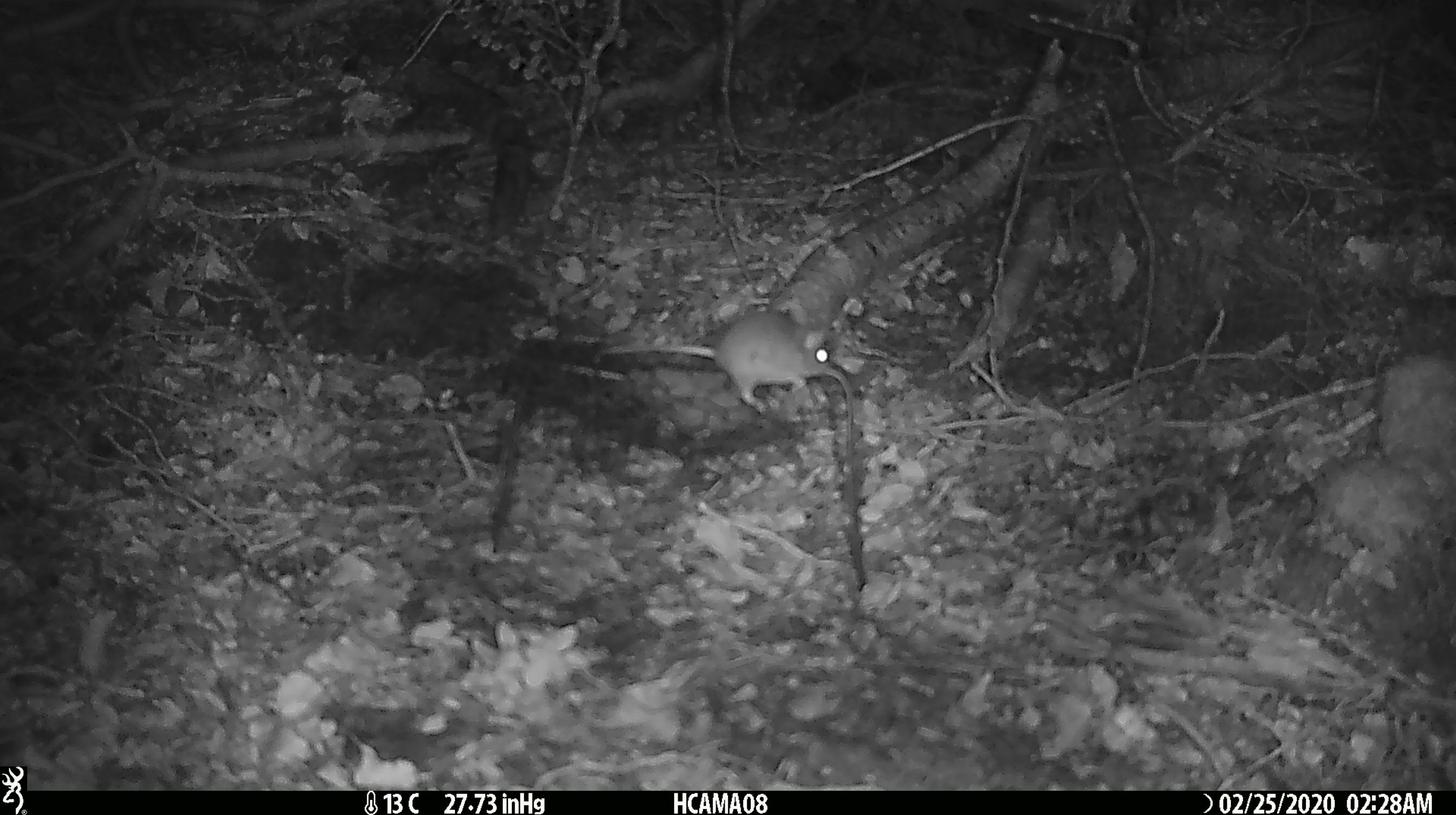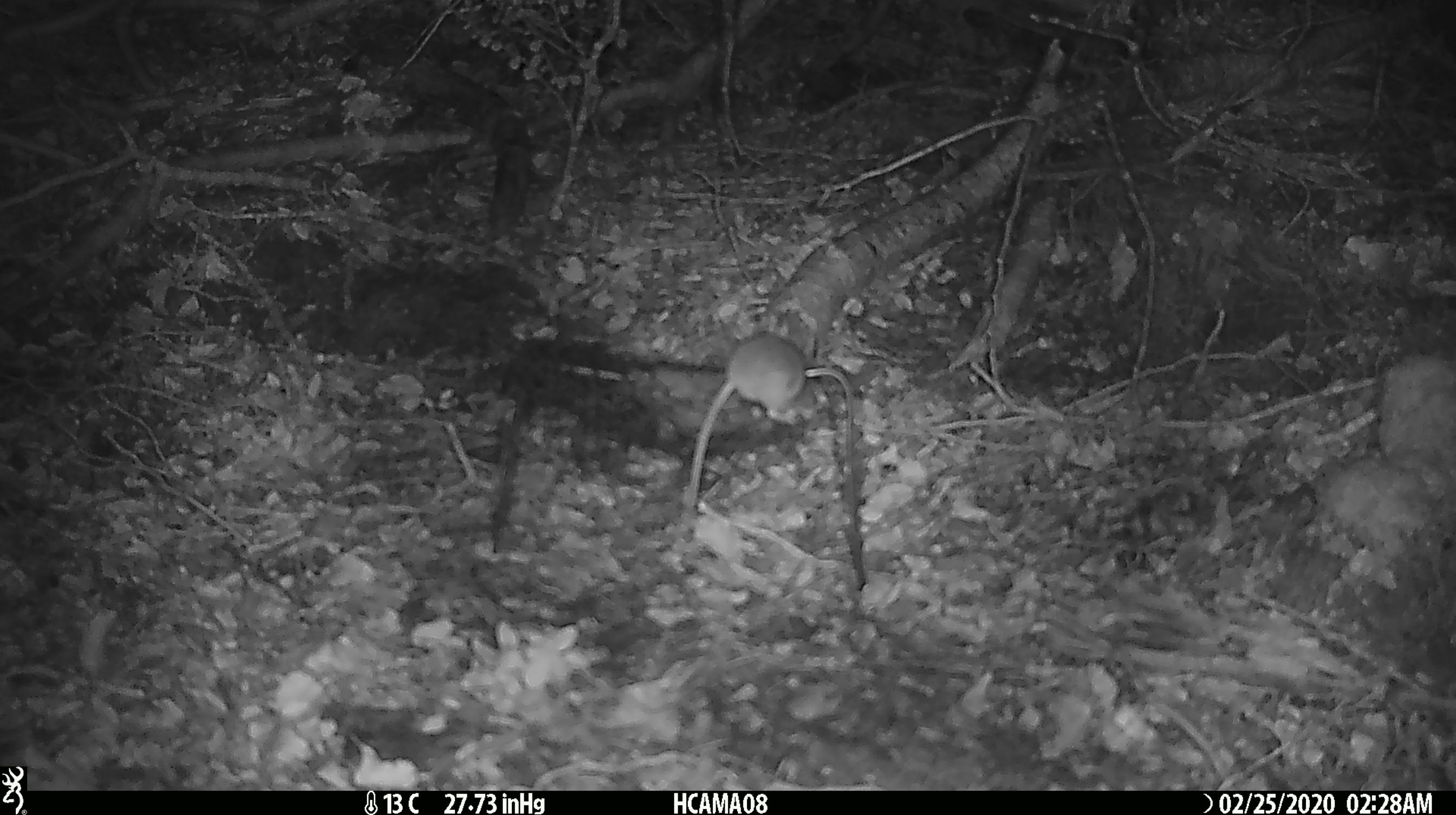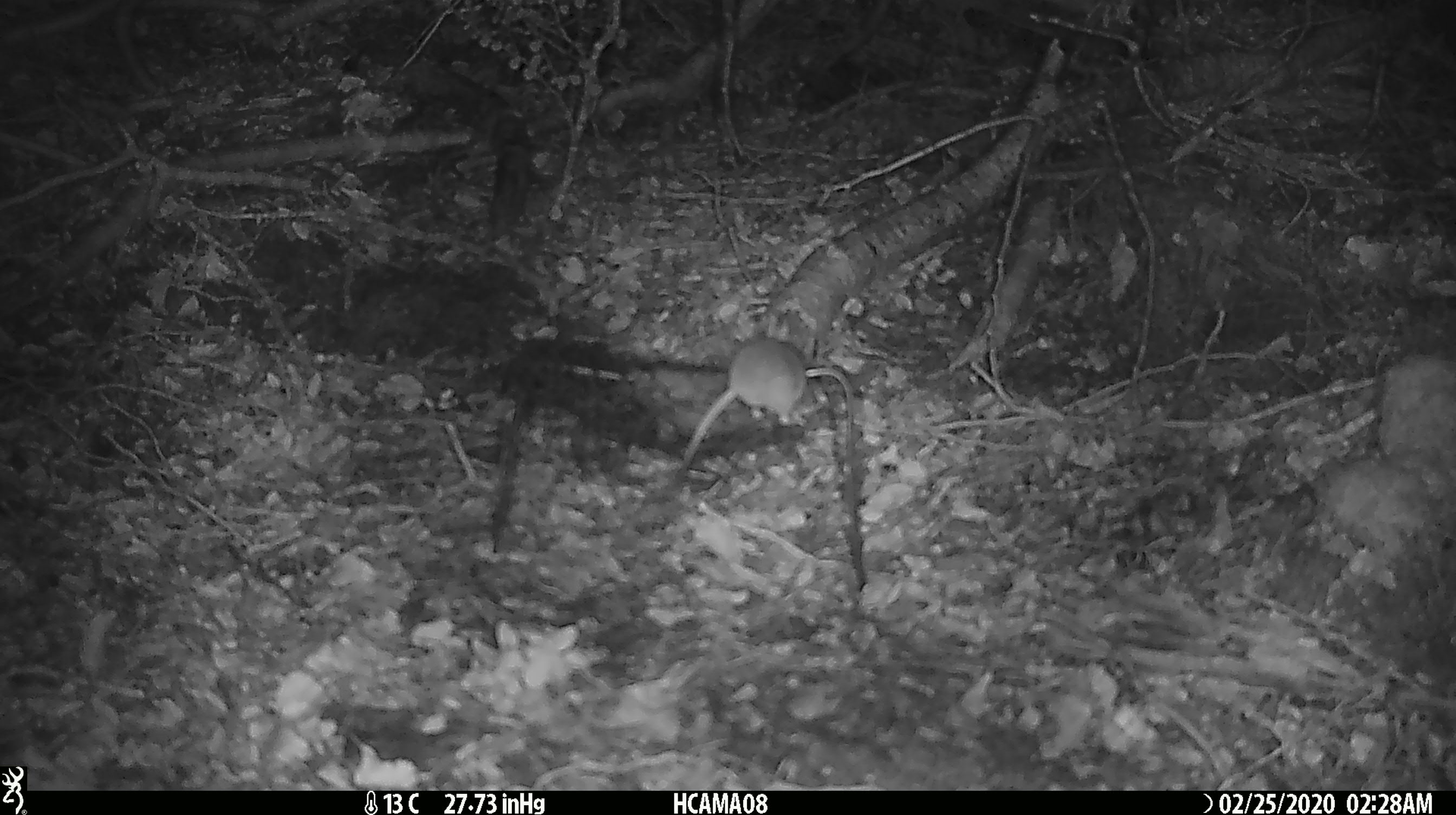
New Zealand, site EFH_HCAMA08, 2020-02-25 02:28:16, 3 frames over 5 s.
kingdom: Animalia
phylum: Chordata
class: Mammalia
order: Rodentia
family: Muridae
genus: Mus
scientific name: Mus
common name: mouse